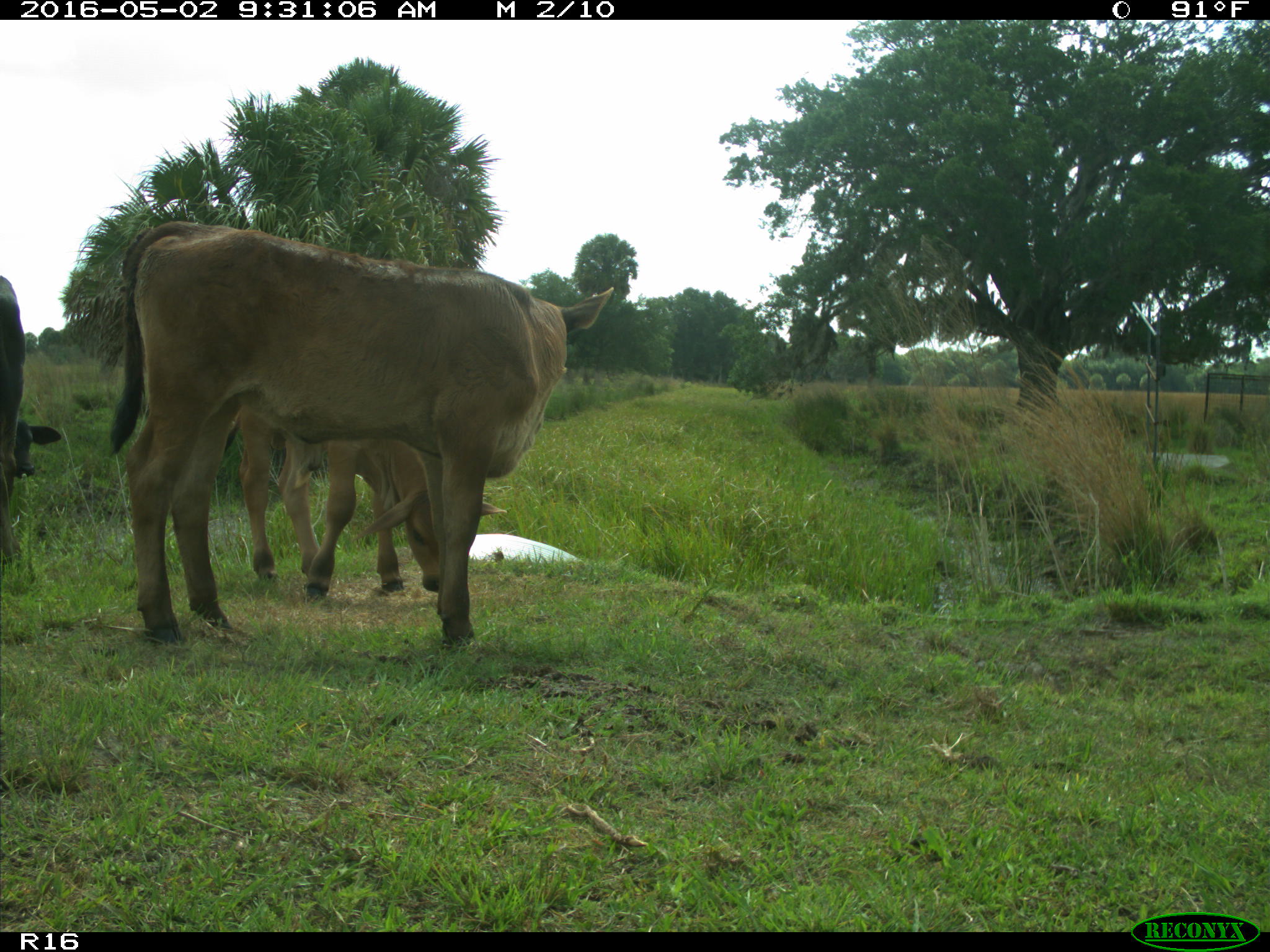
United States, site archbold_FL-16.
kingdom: Animalia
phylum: Chordata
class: Mammalia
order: Artiodactyla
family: Bovidae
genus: Bos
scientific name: Bos taurus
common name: domestic cow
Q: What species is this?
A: Bos taurus (domestic cow).